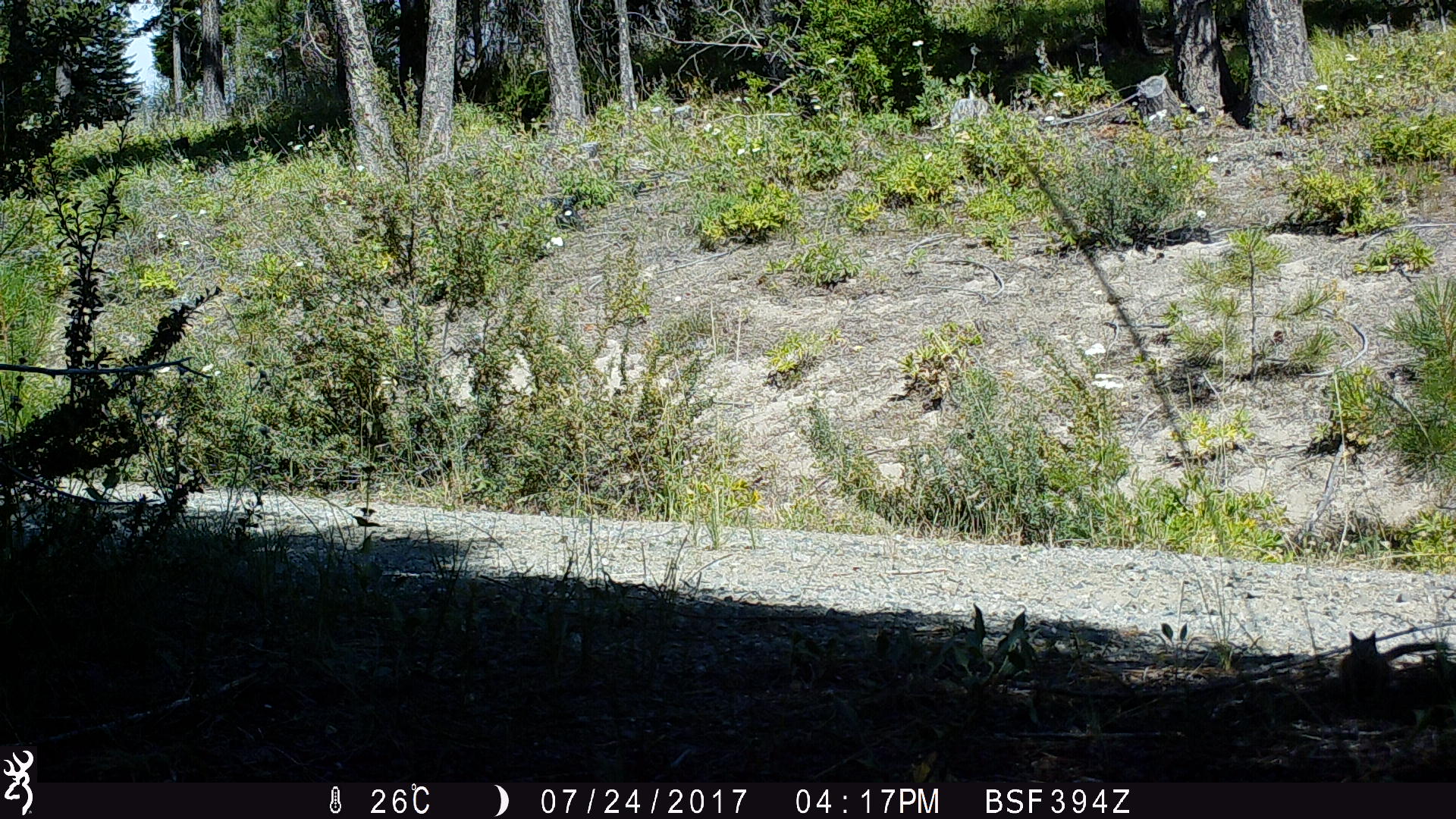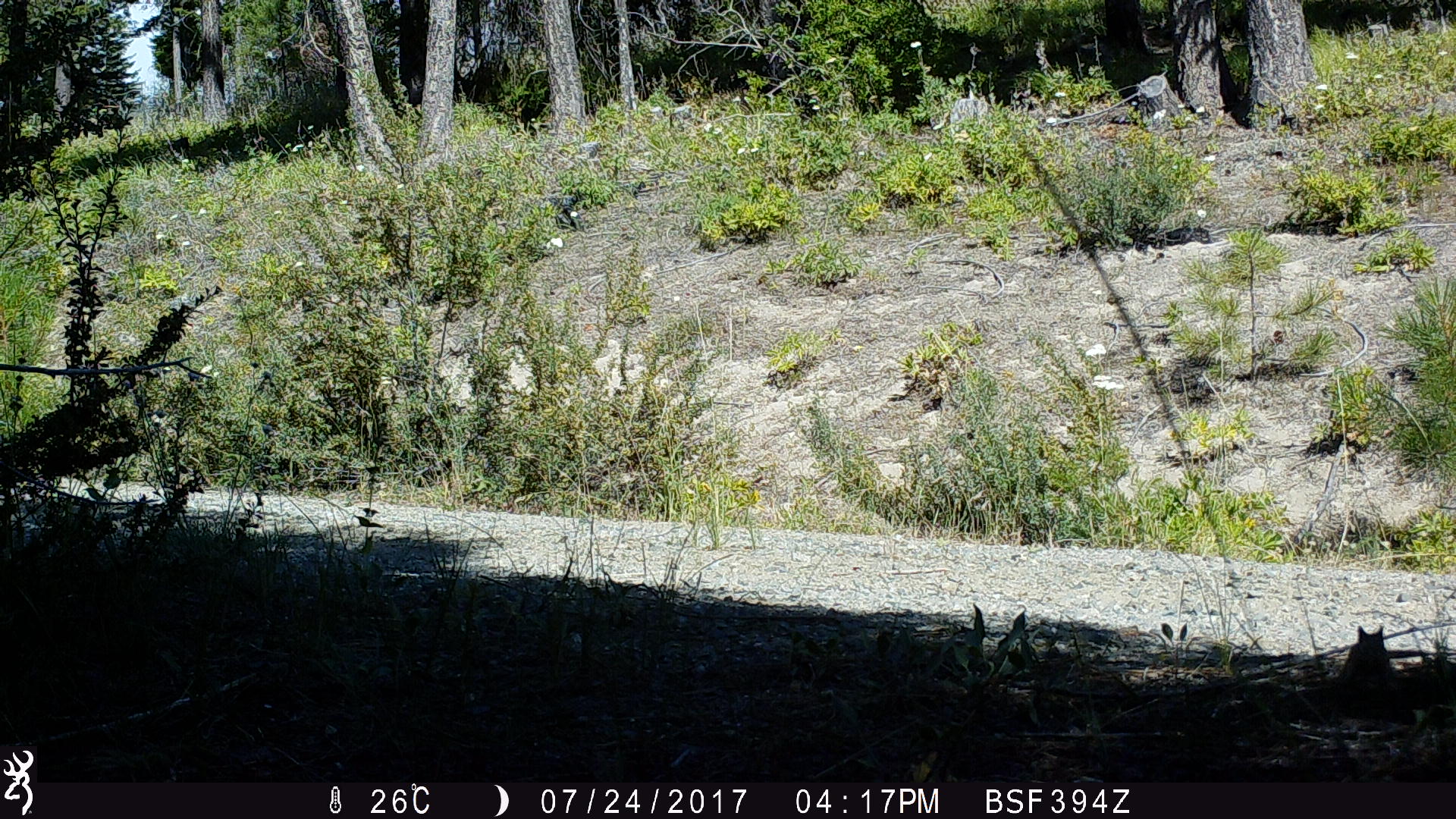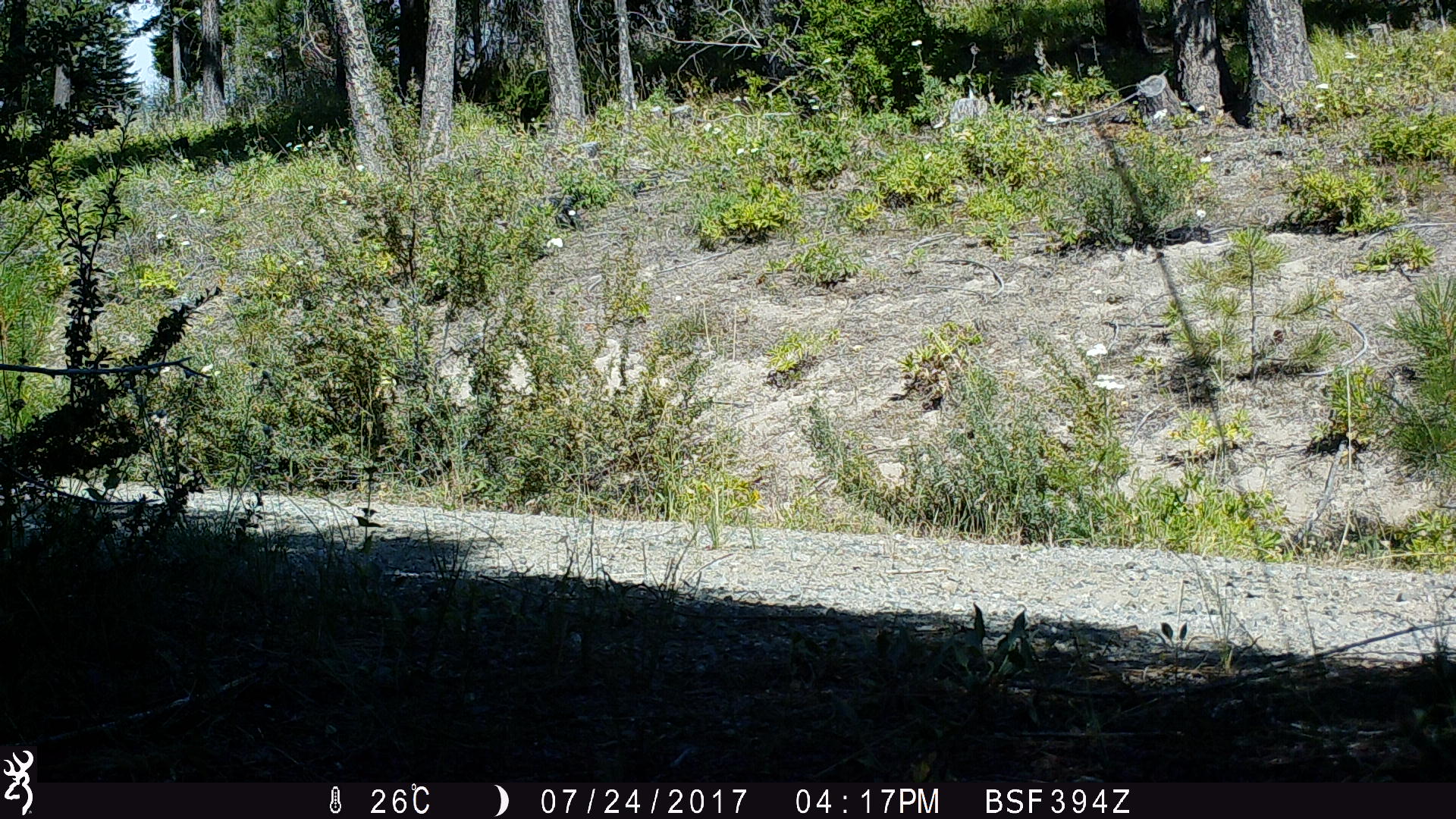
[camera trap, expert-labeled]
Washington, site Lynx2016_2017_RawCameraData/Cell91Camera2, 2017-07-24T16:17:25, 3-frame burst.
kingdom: Animalia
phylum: Chordata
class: Mammalia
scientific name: Mammalia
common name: small mammal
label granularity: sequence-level